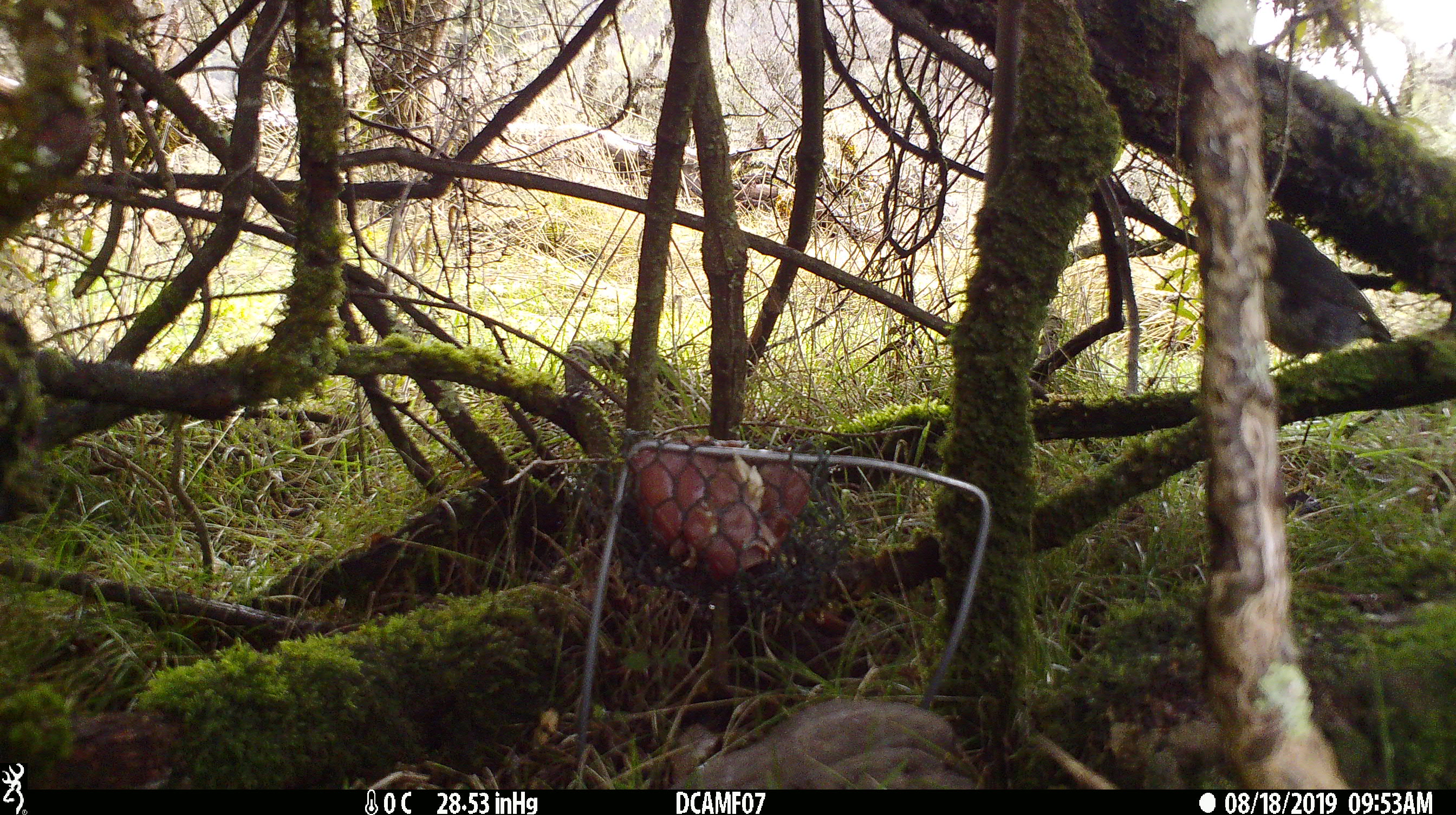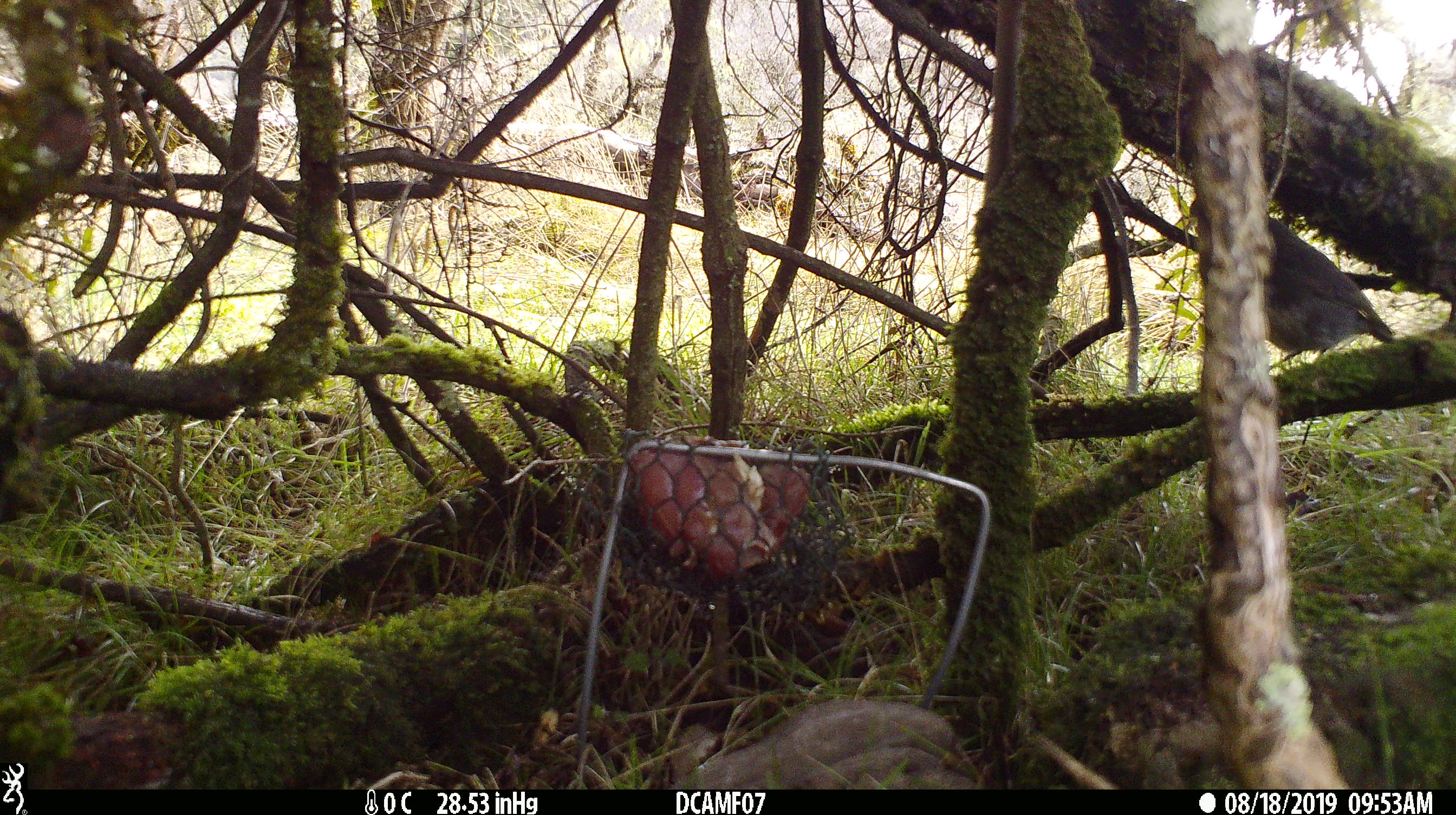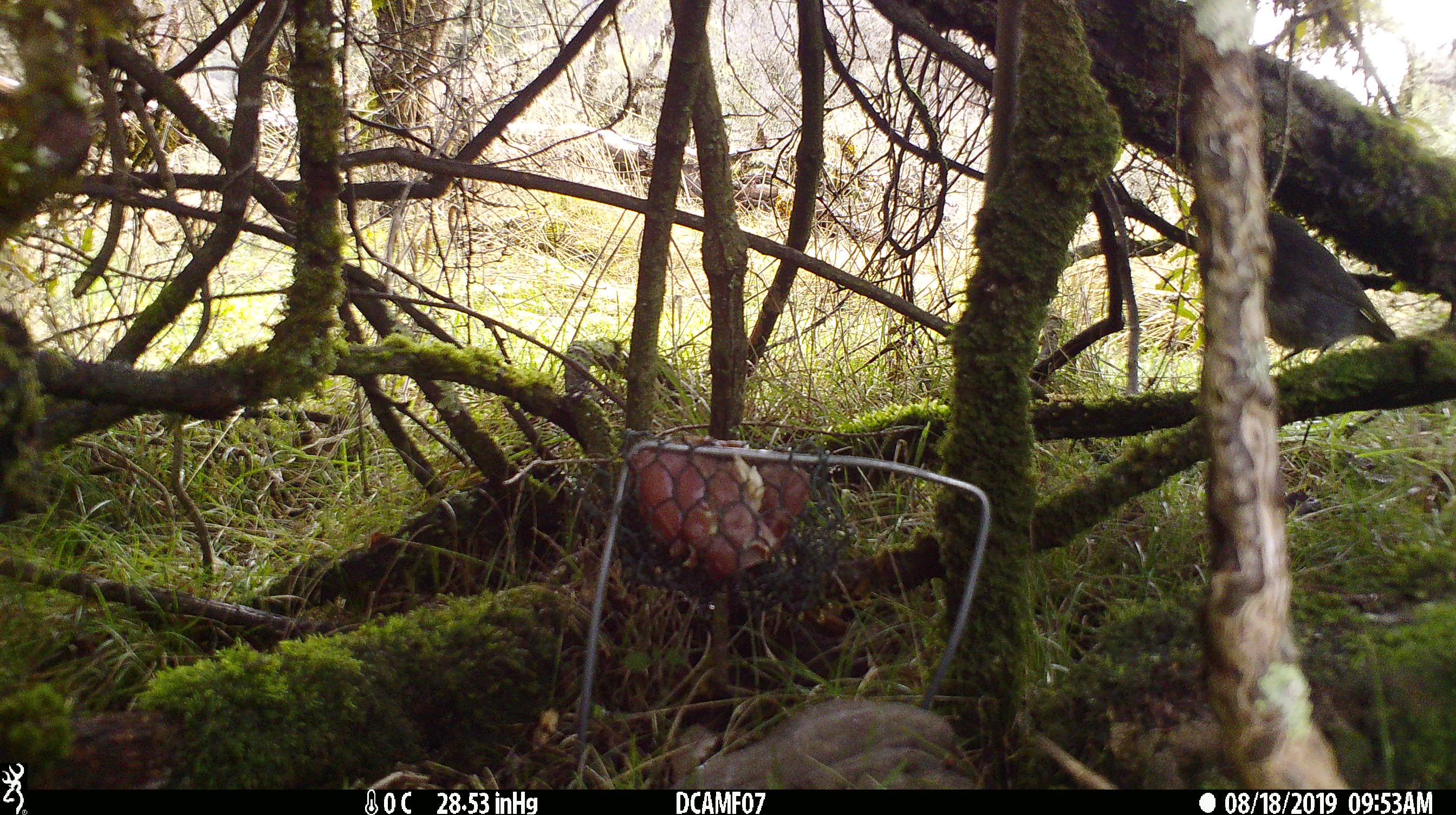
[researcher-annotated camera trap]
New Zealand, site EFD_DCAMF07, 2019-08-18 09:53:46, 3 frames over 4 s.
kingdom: Animalia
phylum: Chordata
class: Aves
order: Passeriformes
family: Petroicidae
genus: Petroica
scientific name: Petroica australis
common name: new zealand robin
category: robin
Robin (new zealand robin) (Petroica australis).